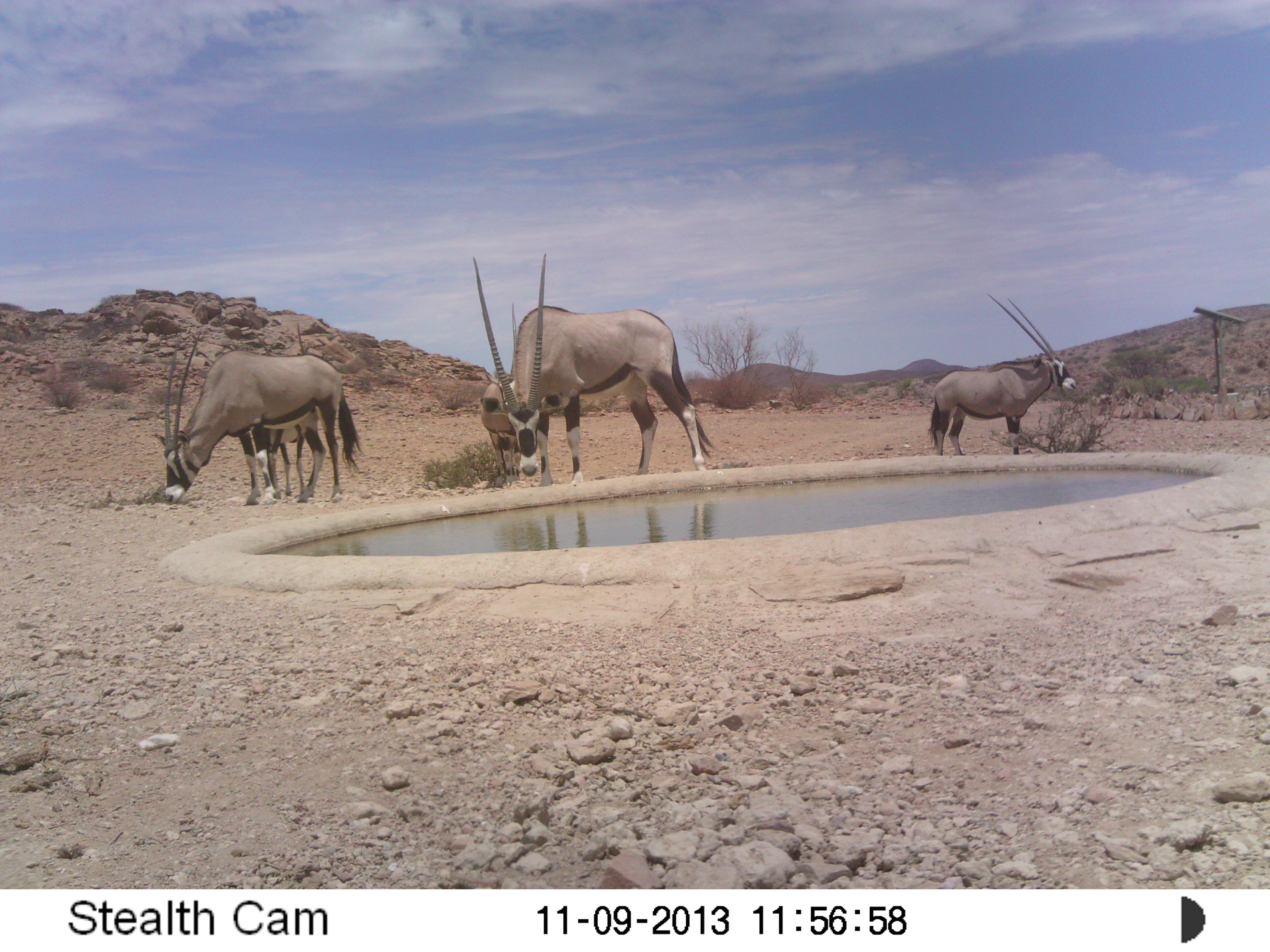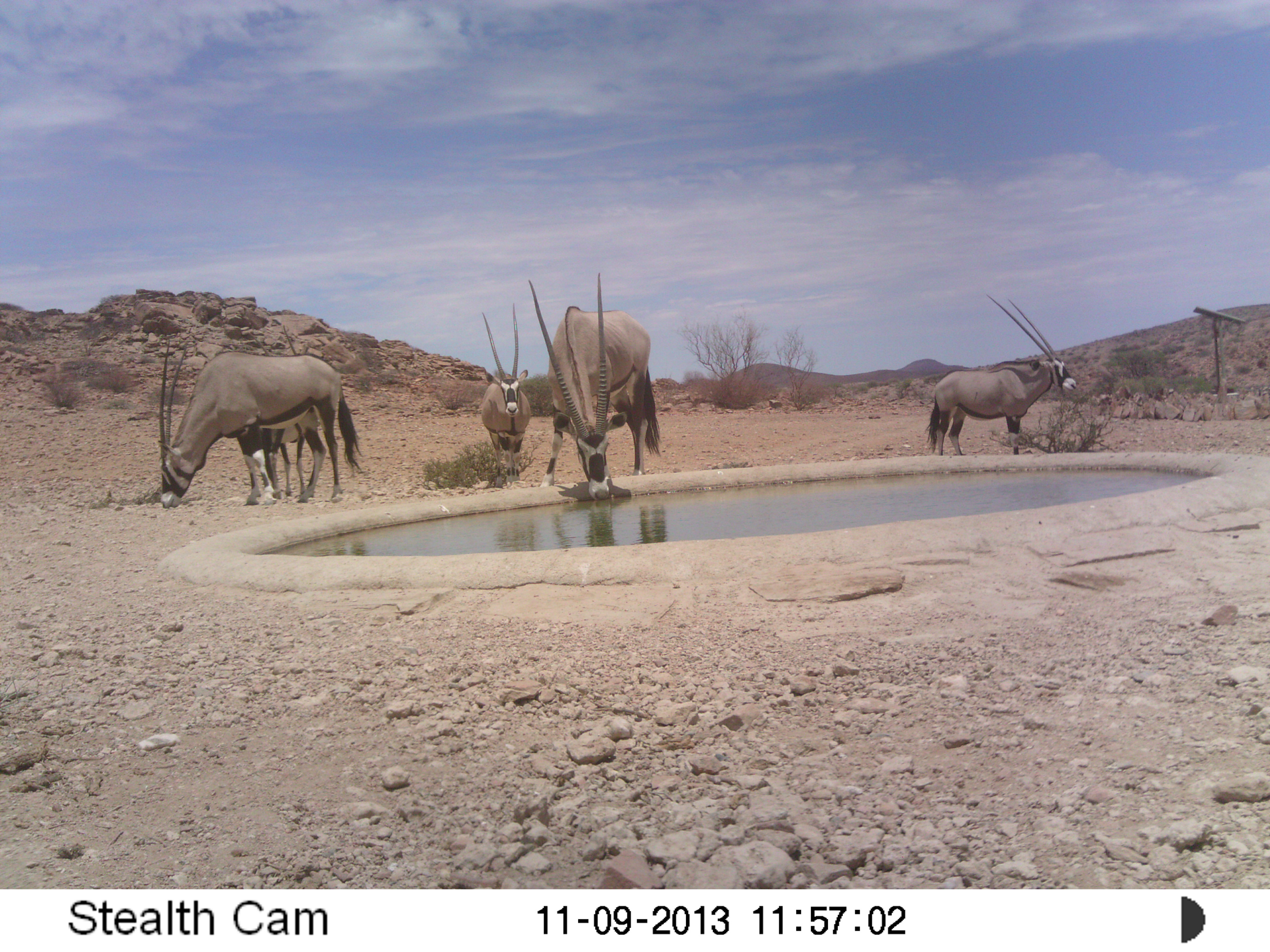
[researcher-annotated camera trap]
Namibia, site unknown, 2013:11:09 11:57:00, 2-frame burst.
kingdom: Animalia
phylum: Chordata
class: Mammalia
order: Artiodactyla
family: Bovidae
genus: Oryx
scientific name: Oryx gazella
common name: gemsbok